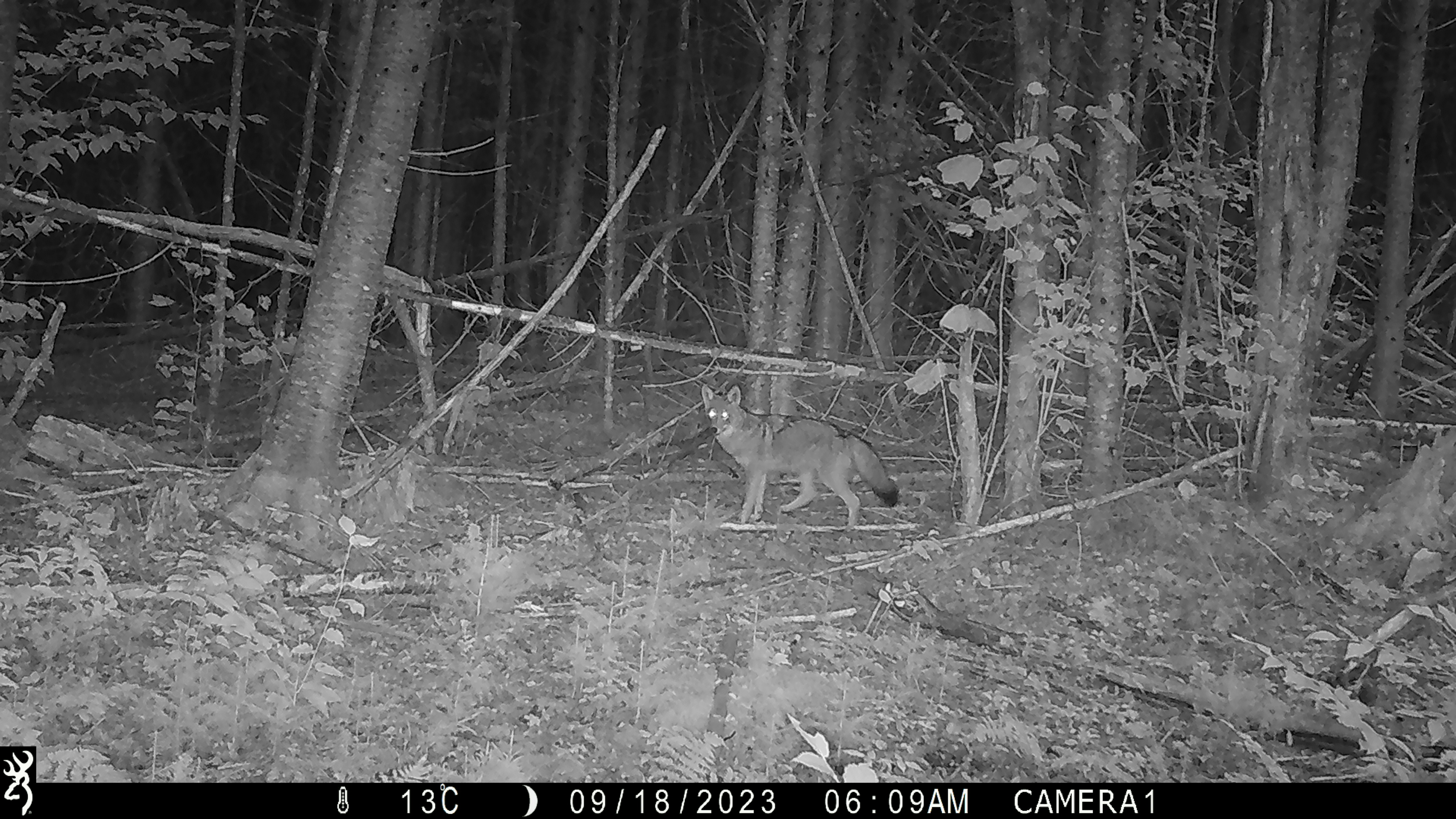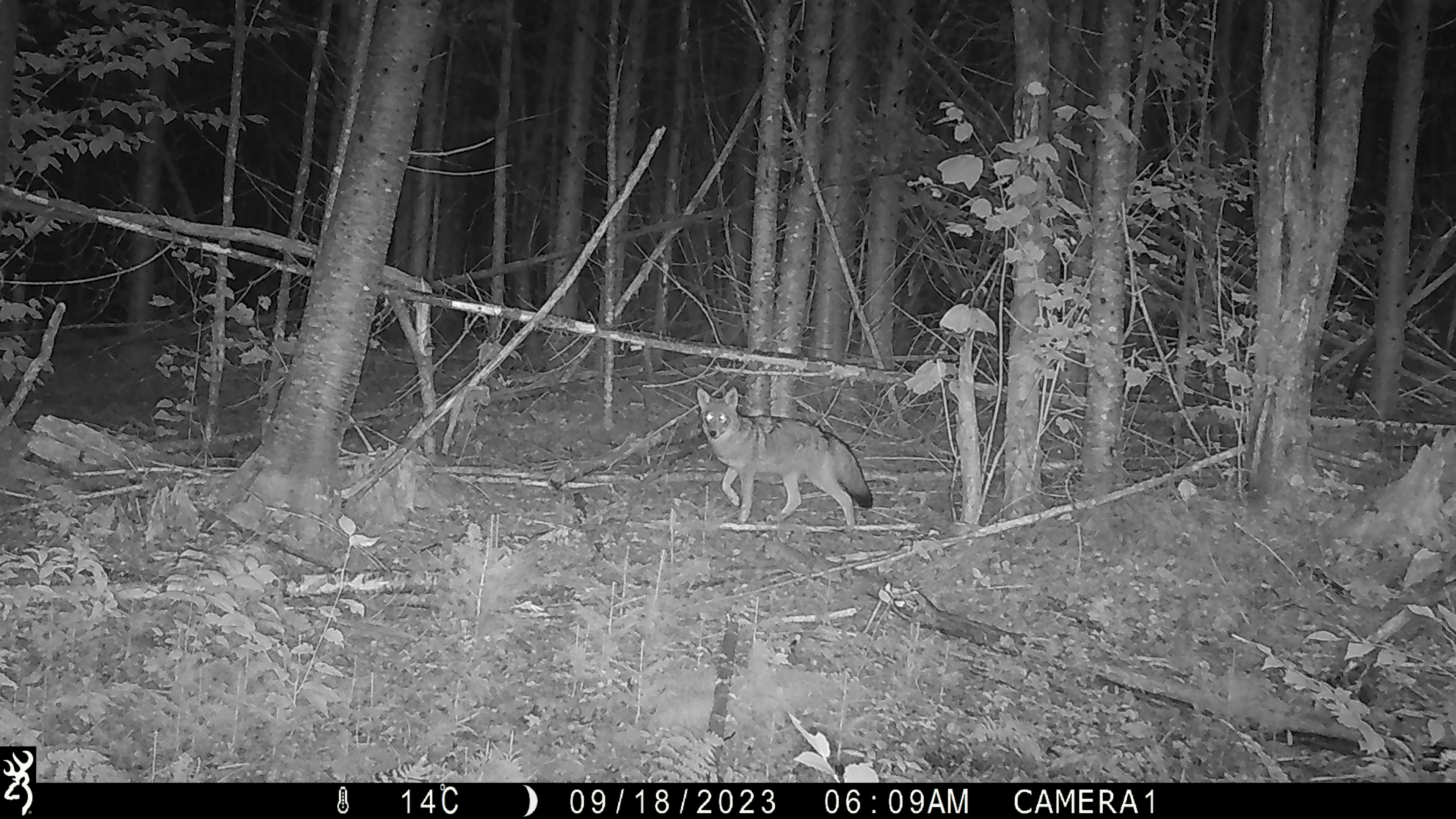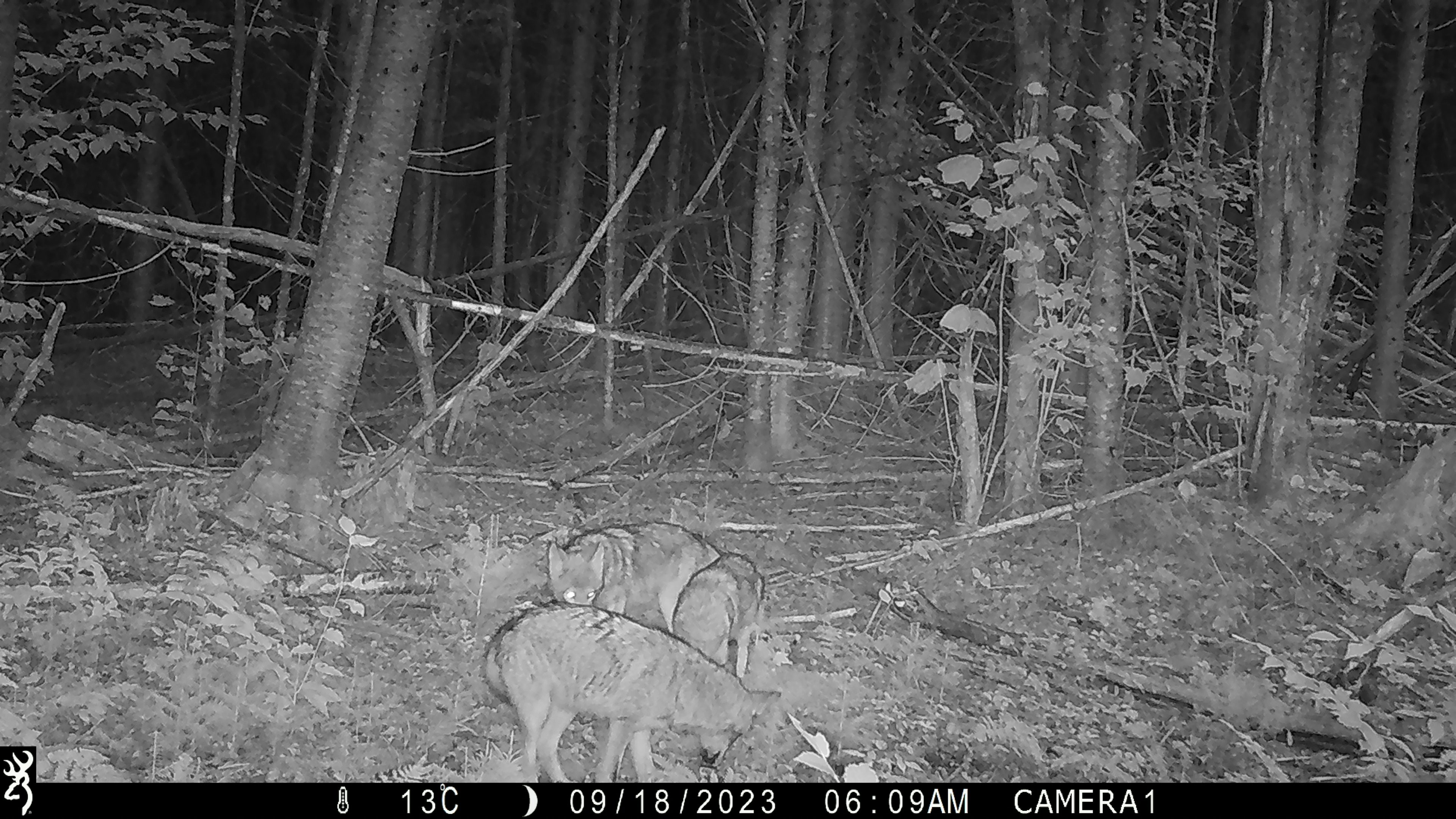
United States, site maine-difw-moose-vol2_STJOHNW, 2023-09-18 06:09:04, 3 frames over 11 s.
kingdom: Animalia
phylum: Chordata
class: Mammalia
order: Carnivora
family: Canidae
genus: Canis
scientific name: Canis latrans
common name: coyote